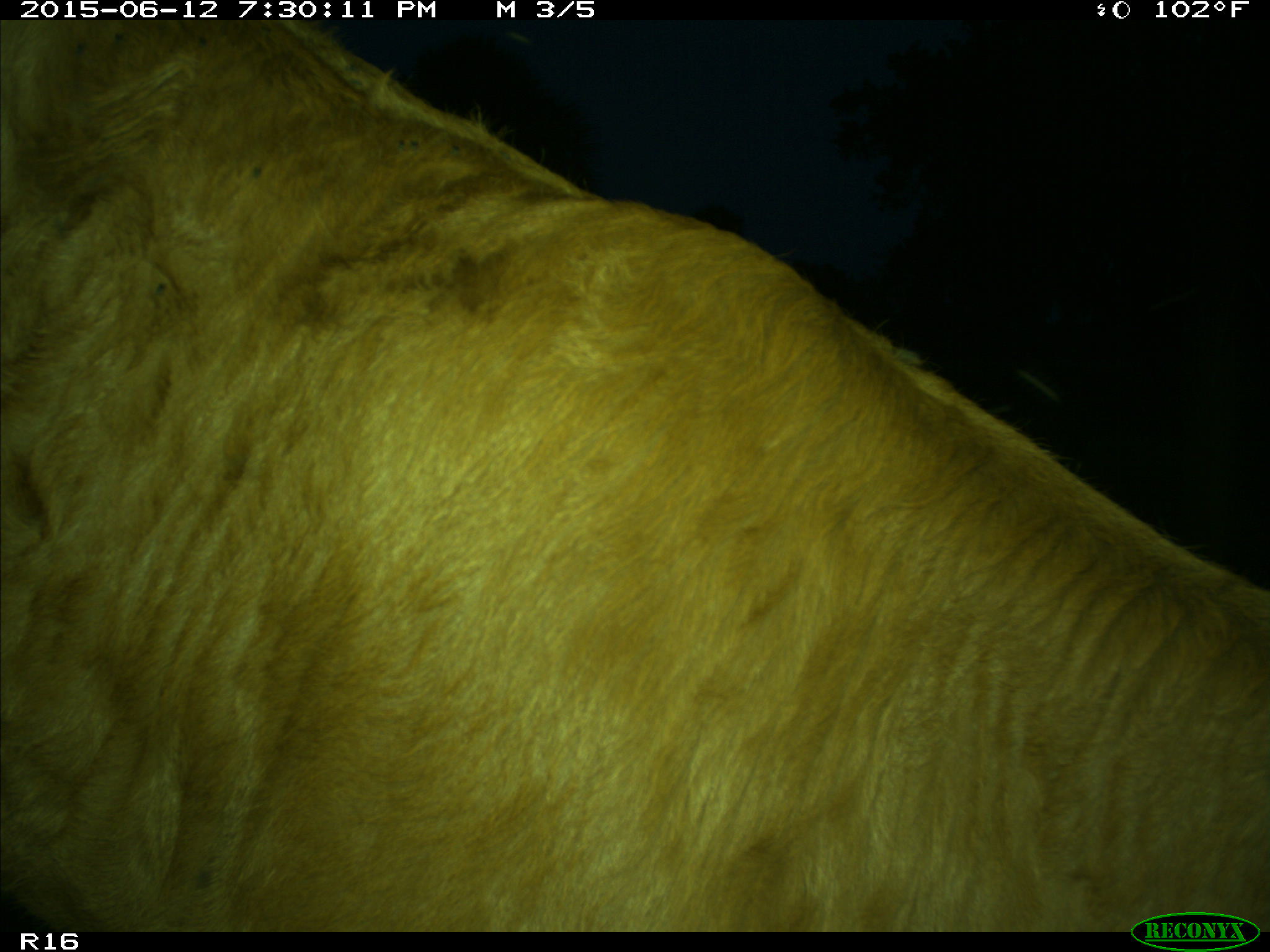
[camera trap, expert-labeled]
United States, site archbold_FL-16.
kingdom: Animalia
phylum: Chordata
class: Mammalia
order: Artiodactyla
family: Bovidae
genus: Bos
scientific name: Bos taurus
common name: domestic cow